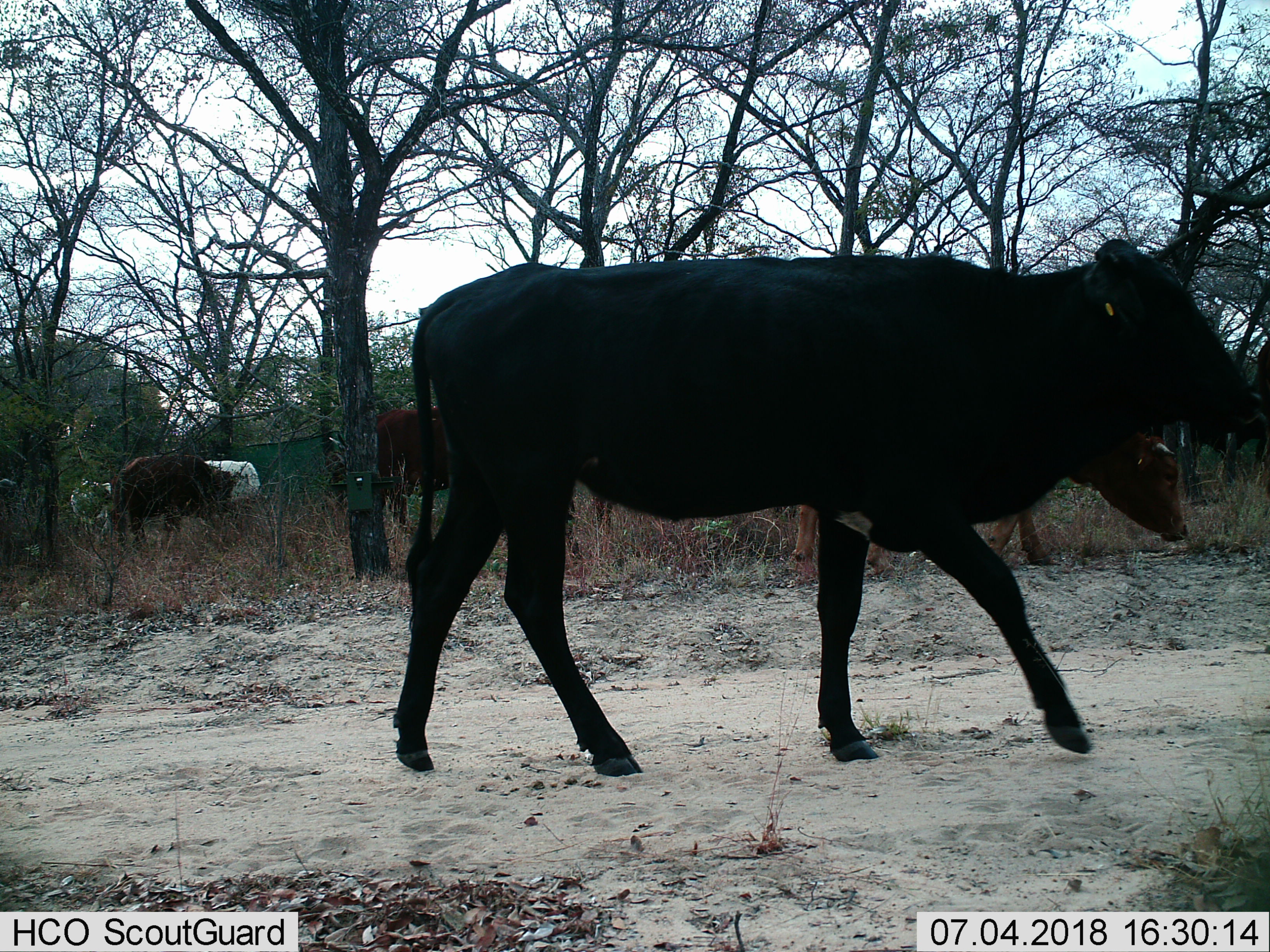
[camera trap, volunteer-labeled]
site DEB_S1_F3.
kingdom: Animalia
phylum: Chordata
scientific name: Vertebrata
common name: domestic animal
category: domesticanimal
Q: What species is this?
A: Domesticanimal (domestic animal) (Vertebrata).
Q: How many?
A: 7.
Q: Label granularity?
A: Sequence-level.